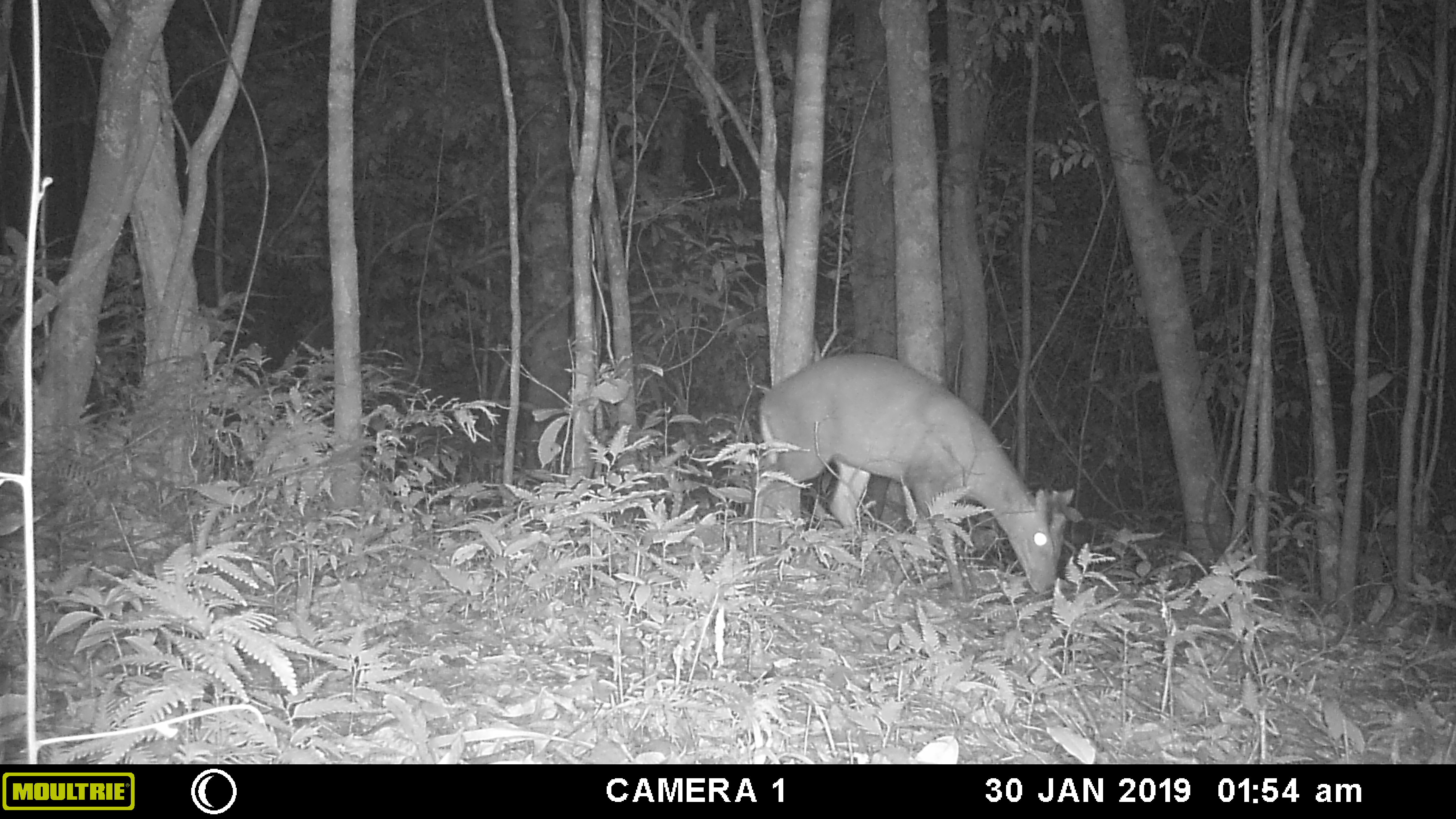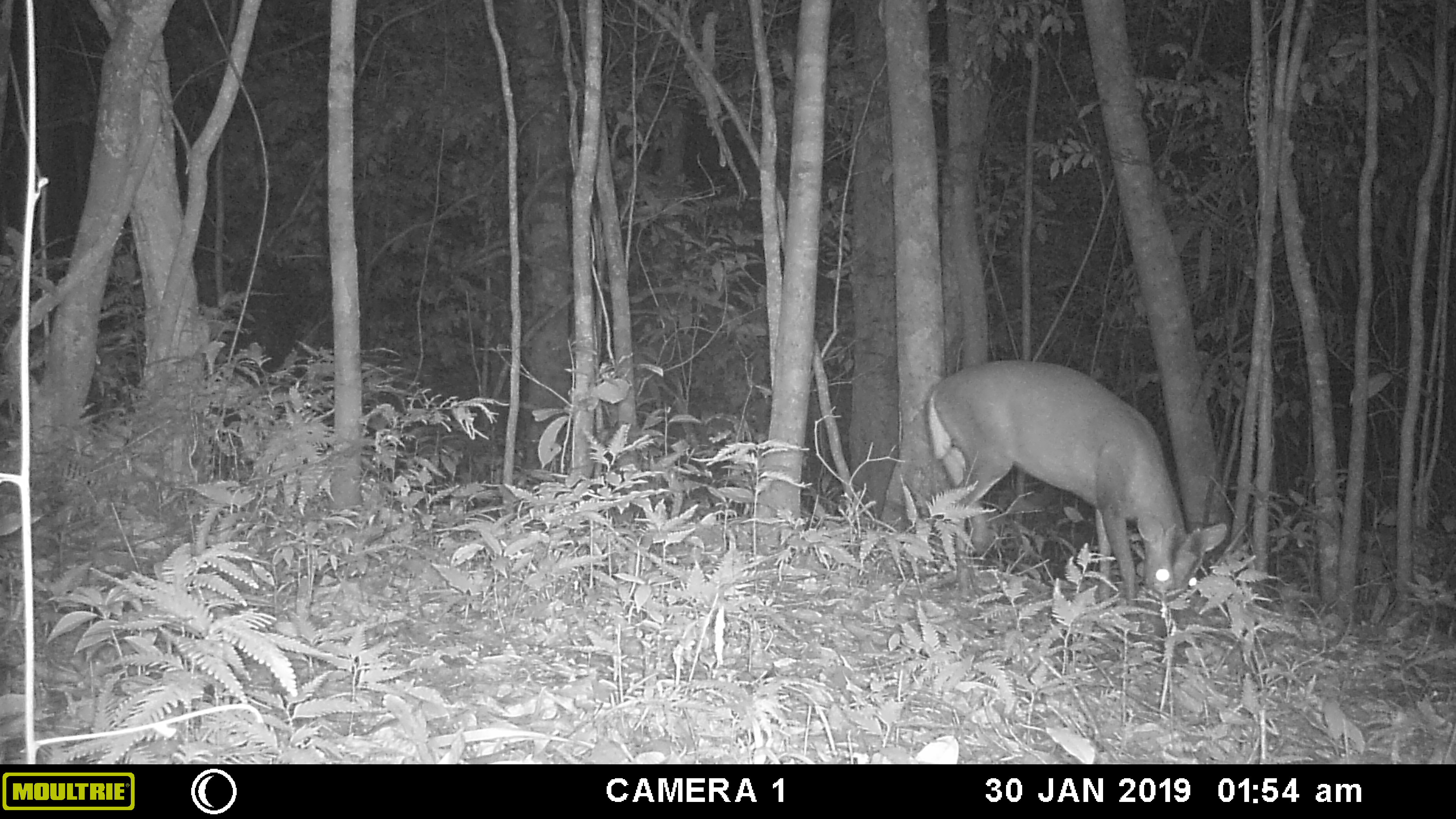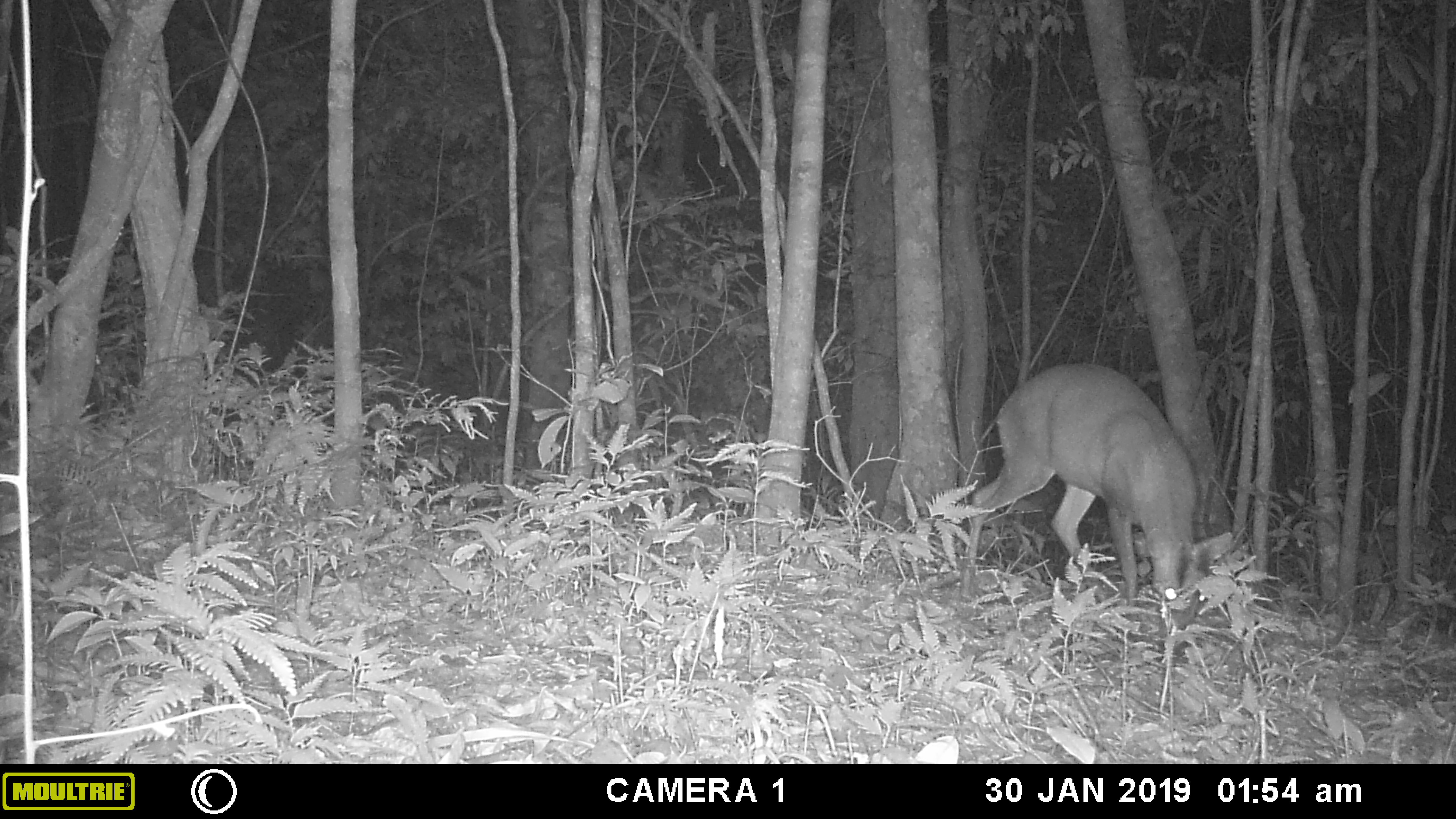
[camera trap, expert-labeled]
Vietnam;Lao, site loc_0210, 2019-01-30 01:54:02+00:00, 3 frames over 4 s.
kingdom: Animalia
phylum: Chordata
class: Mammalia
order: Artiodactyla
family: Cervidae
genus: Muntiacus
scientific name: Muntiacus rooseveltorum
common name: roosevelt's muntjac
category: roosevelts muntjac group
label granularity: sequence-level